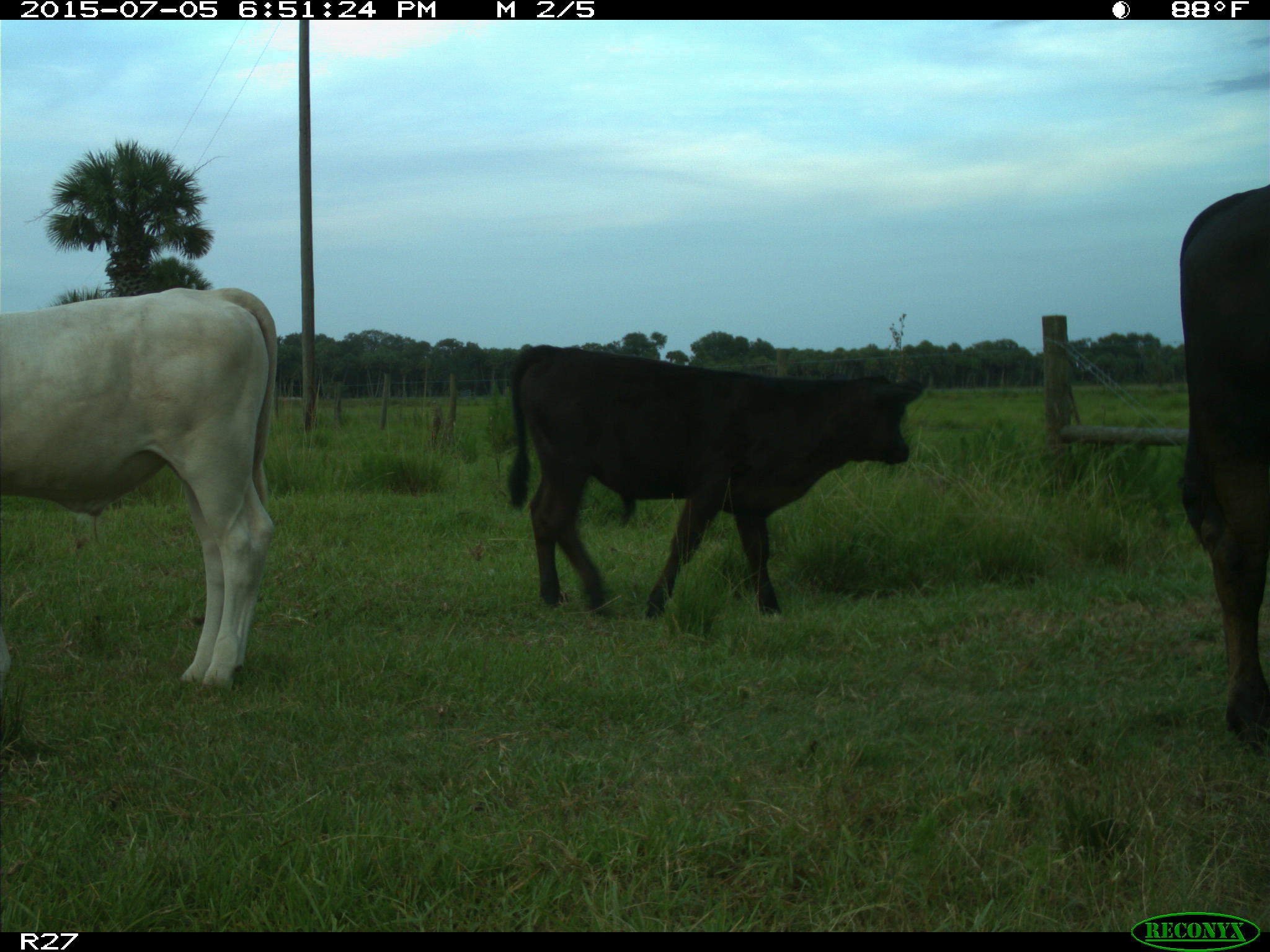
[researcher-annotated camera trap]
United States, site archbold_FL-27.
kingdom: Animalia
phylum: Chordata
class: Mammalia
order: Artiodactyla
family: Bovidae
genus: Bos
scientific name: Bos taurus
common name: domestic cow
Bos taurus (domestic cow).